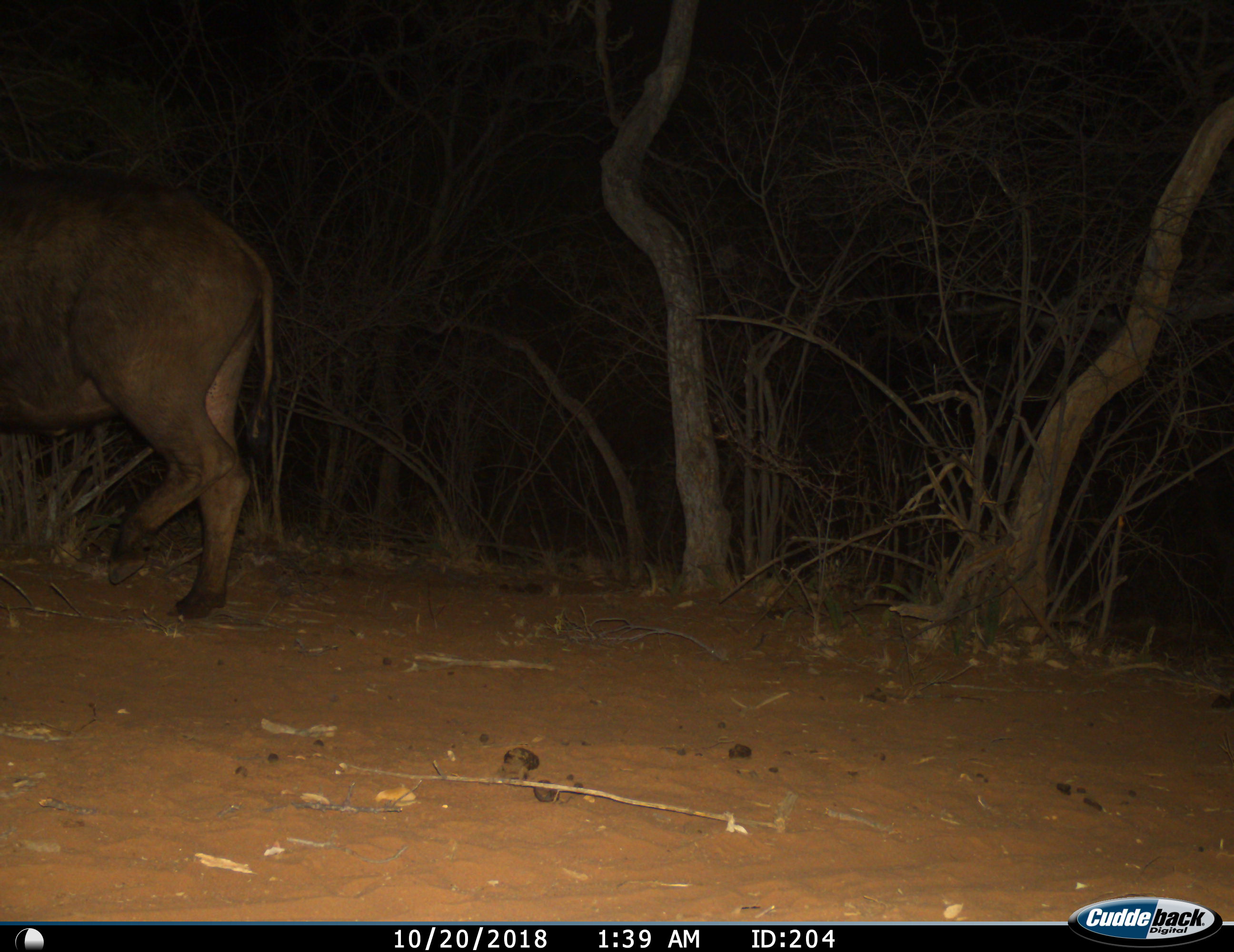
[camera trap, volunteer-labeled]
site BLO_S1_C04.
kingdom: Animalia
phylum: Chordata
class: Mammalia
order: Artiodactyla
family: Bovidae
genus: Syncerus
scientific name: Syncerus caffer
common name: african buffalo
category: buffalo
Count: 1.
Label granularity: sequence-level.